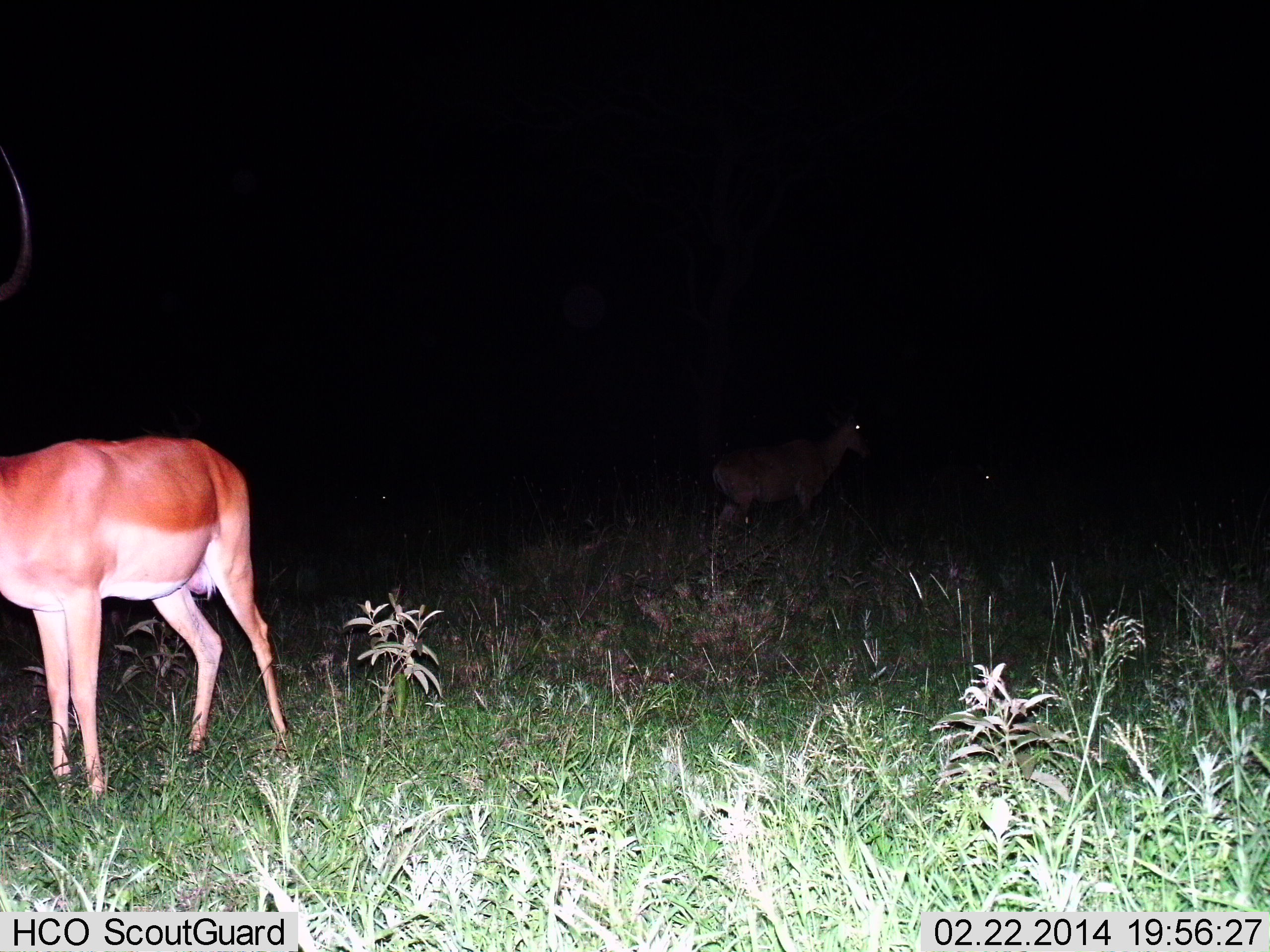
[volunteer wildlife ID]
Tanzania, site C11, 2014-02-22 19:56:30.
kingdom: Animalia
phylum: Chordata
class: Mammalia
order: Artiodactyla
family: Bovidae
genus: Aepyceros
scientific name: Aepyceros melampus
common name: impala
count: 2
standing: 94%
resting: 3%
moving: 3%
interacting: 0%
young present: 0%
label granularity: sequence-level